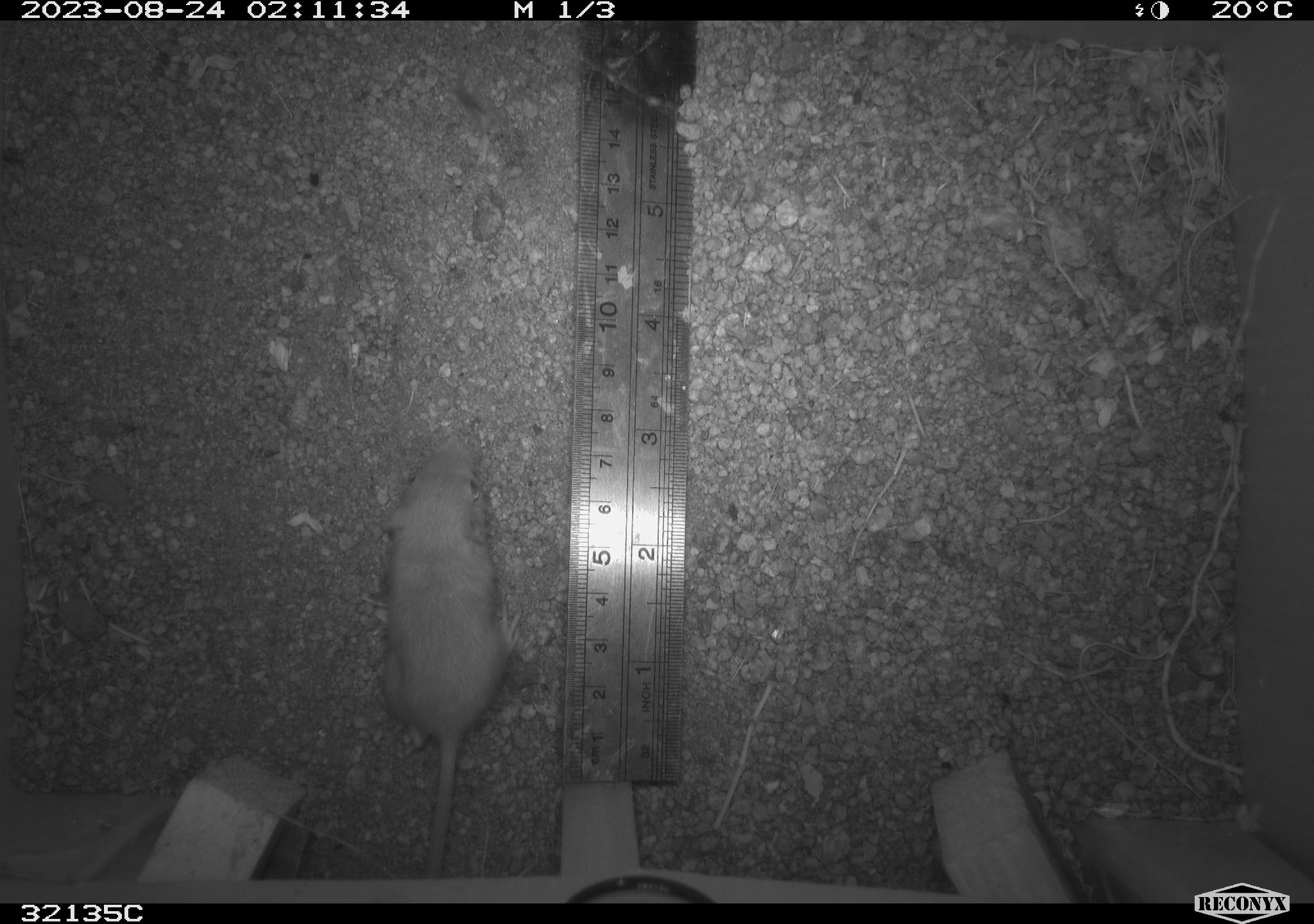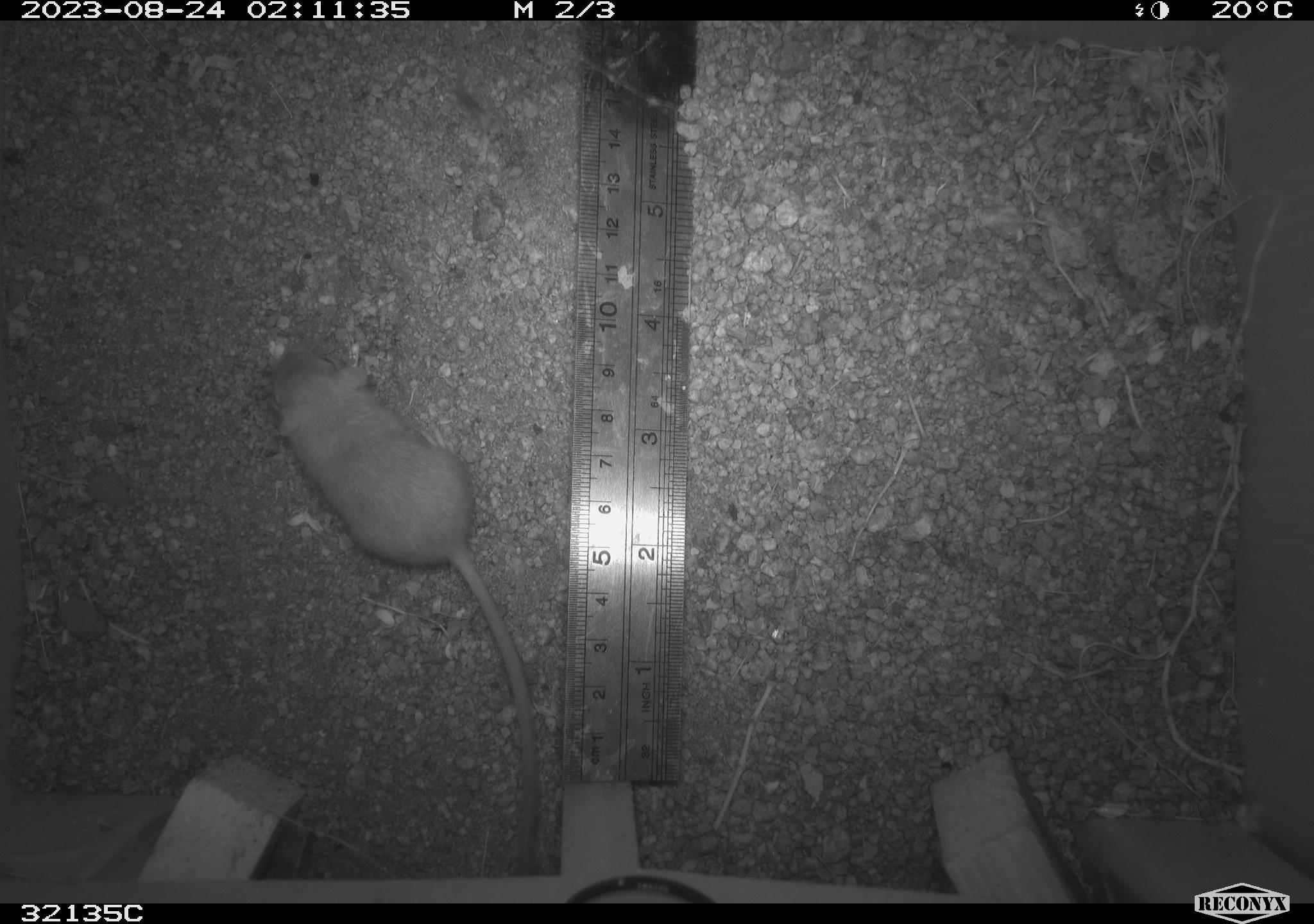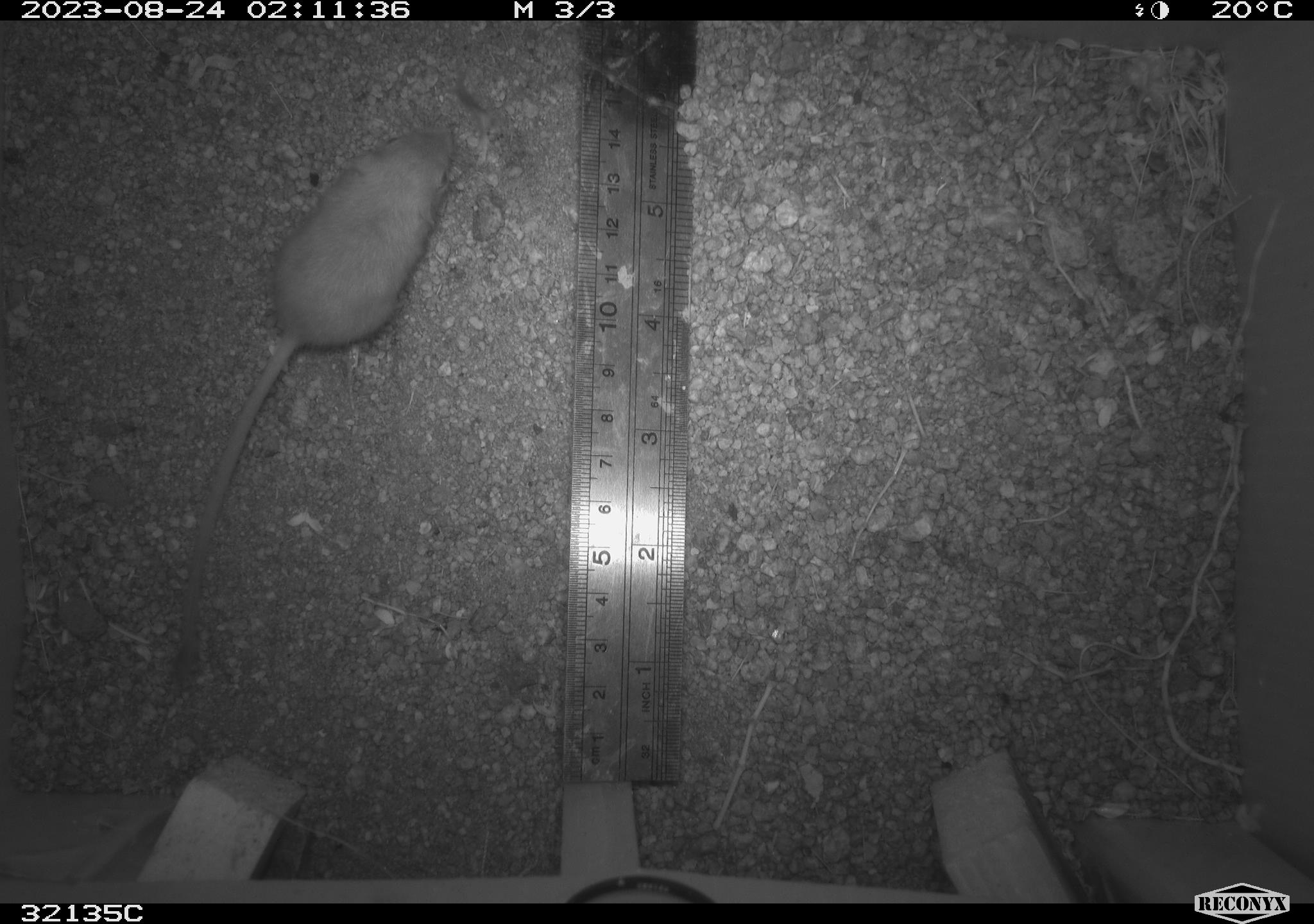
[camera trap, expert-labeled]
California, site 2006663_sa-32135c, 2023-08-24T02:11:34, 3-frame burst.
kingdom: Animalia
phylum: Chordata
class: Mammalia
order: Rodentia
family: Heteromyidae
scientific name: Heteromyidae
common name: kangaroo rats and pocket mice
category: heteromyidae family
Heteromyidae family (kangaroo rats and pocket mice) (Heteromyidae).